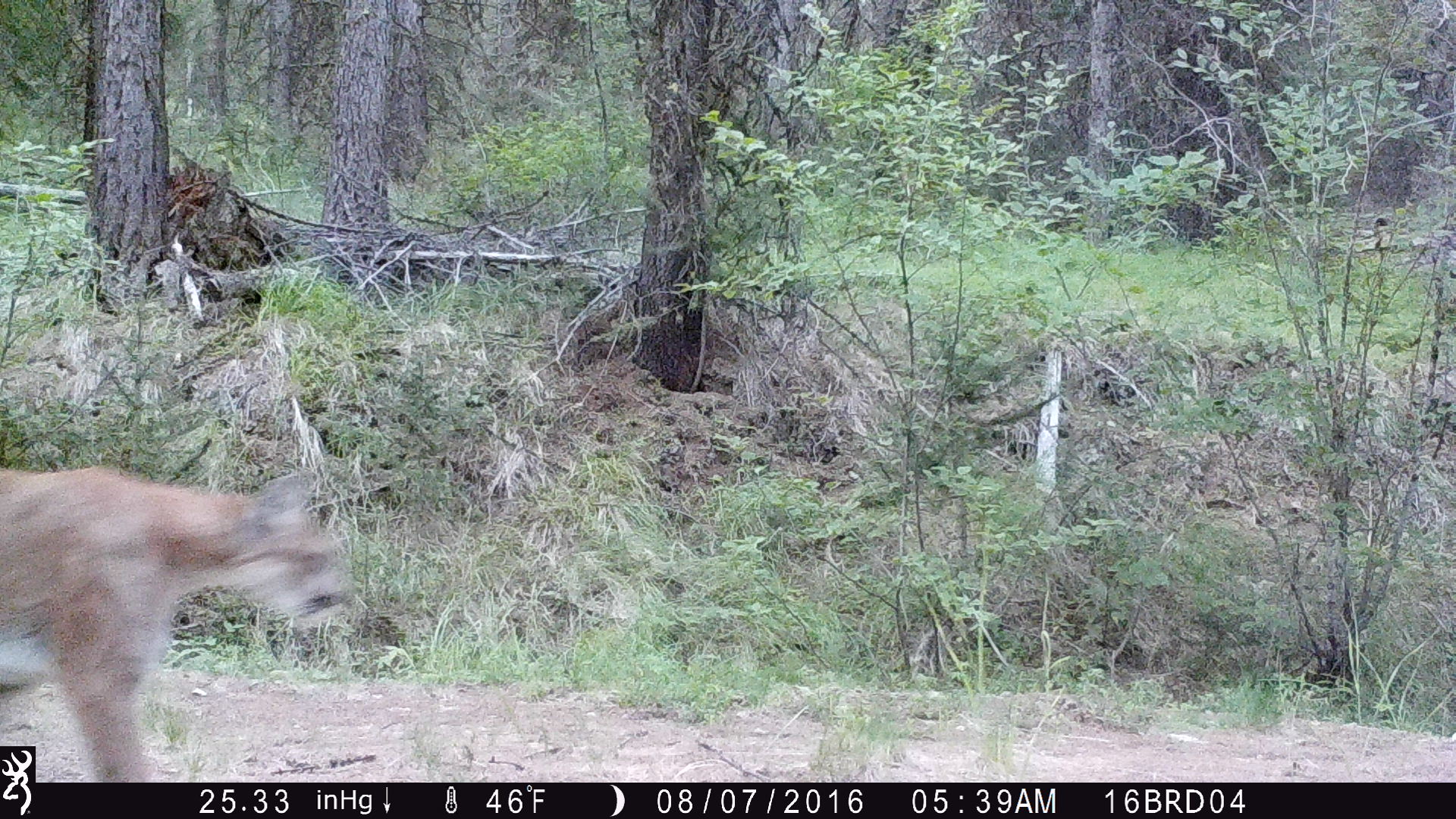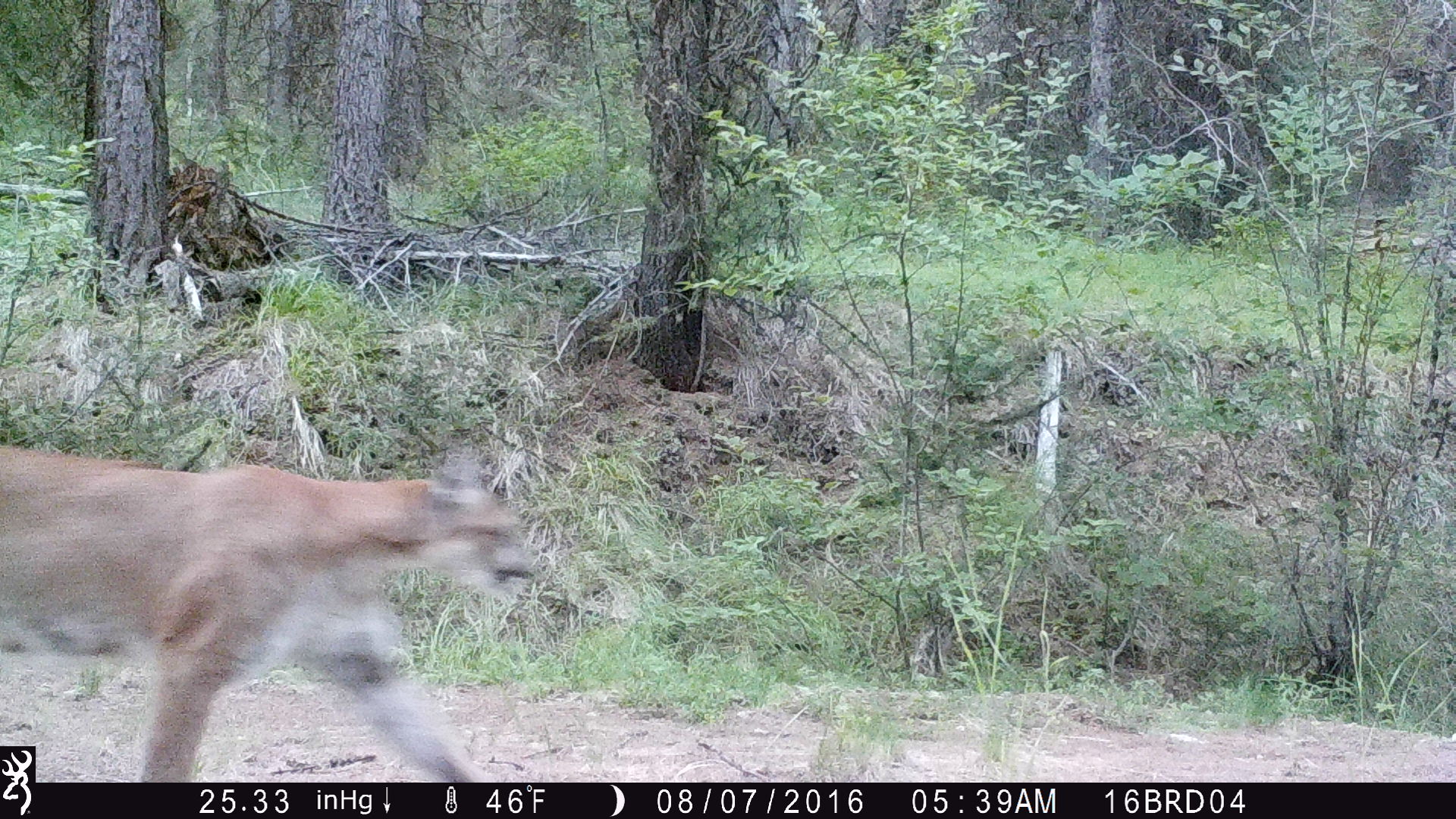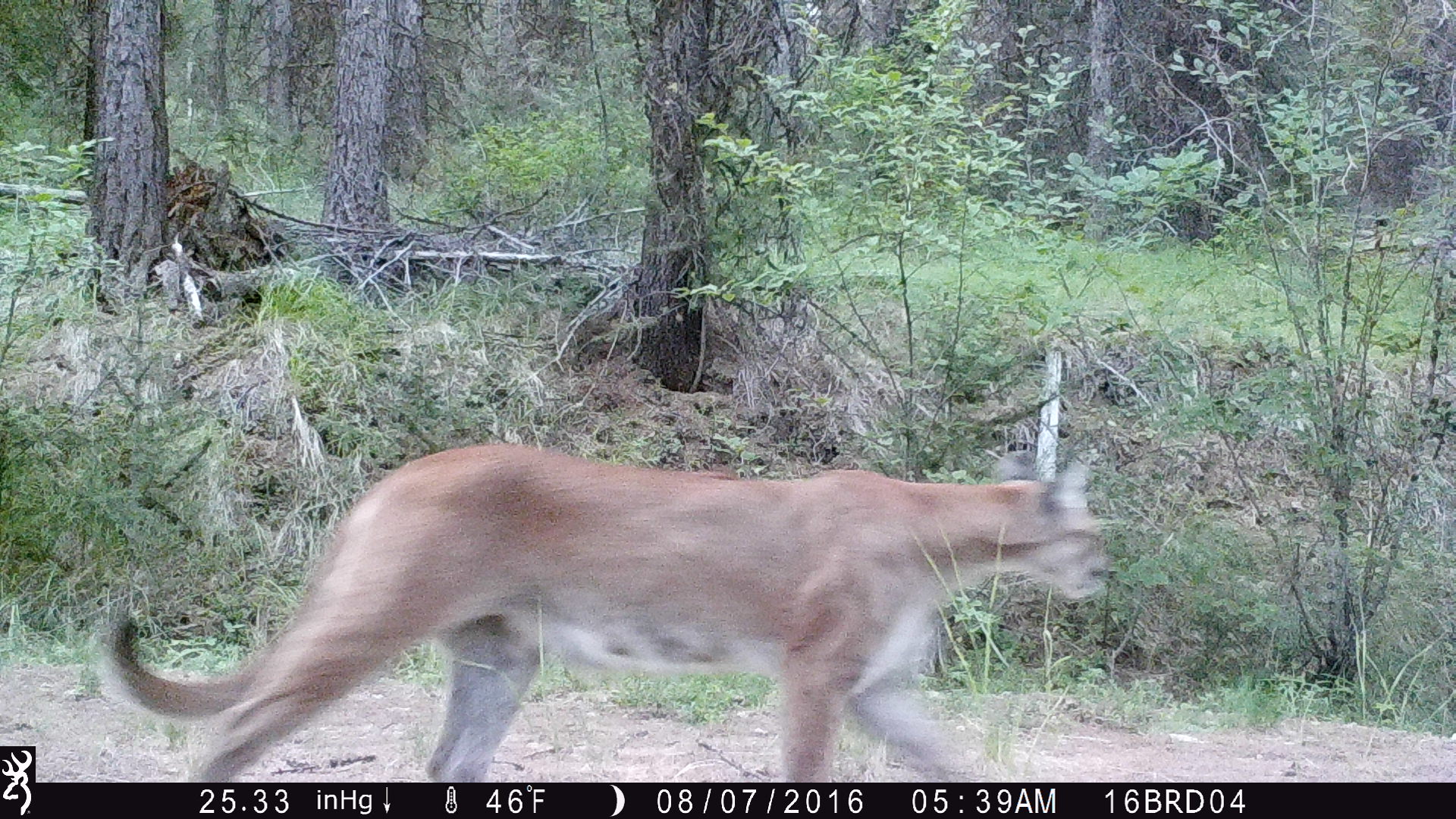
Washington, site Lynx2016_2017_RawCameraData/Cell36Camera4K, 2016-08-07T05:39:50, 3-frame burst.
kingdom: Animalia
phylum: Chordata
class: Mammalia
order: Carnivora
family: Felidae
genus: Puma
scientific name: Puma concolor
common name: mountain lion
Puma concolor (mountain lion). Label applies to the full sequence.